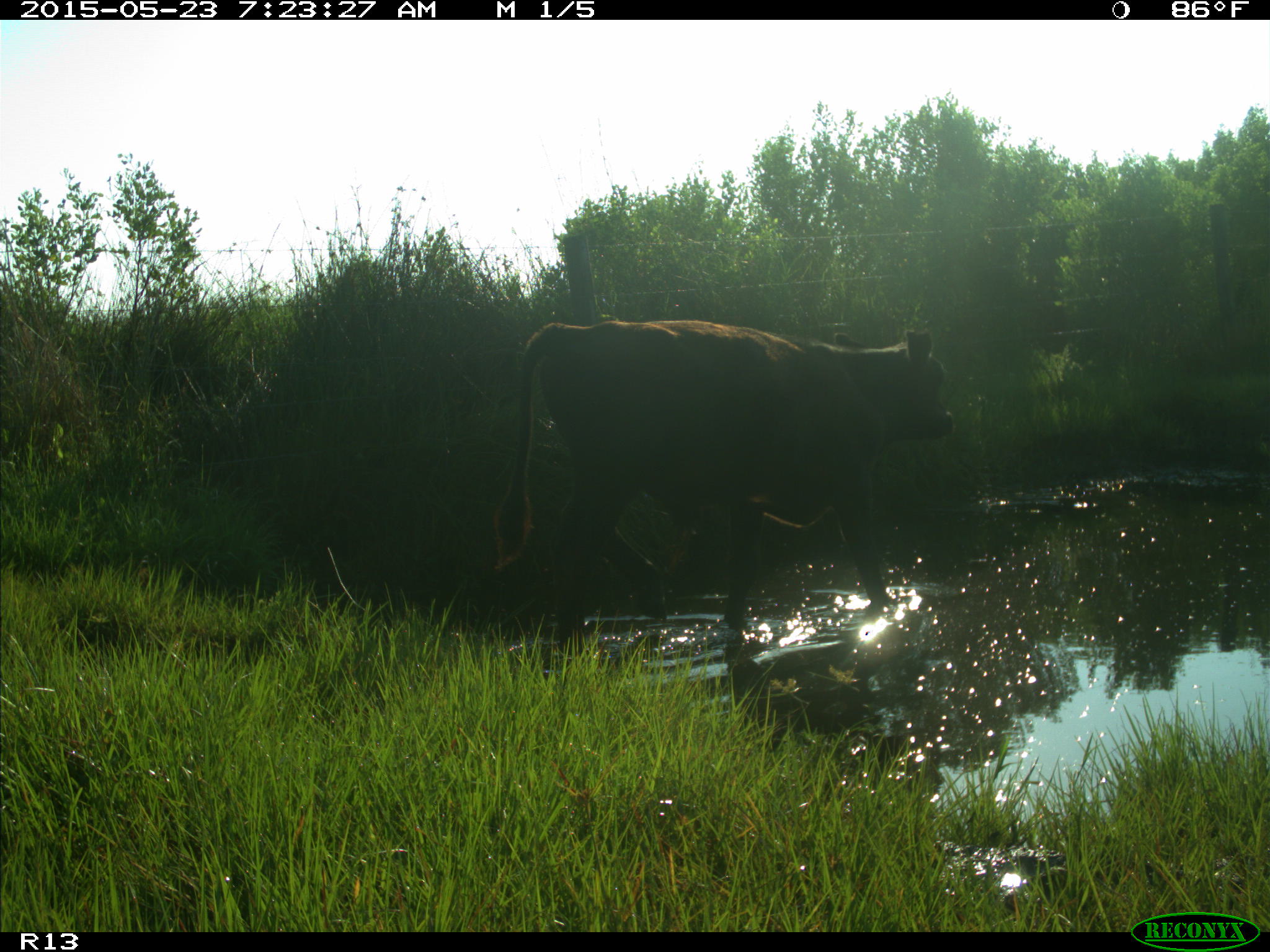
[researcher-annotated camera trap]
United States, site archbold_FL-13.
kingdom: Animalia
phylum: Chordata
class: Mammalia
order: Artiodactyla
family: Bovidae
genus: Bos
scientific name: Bos taurus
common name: domestic cow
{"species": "Bos taurus (domestic cow)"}